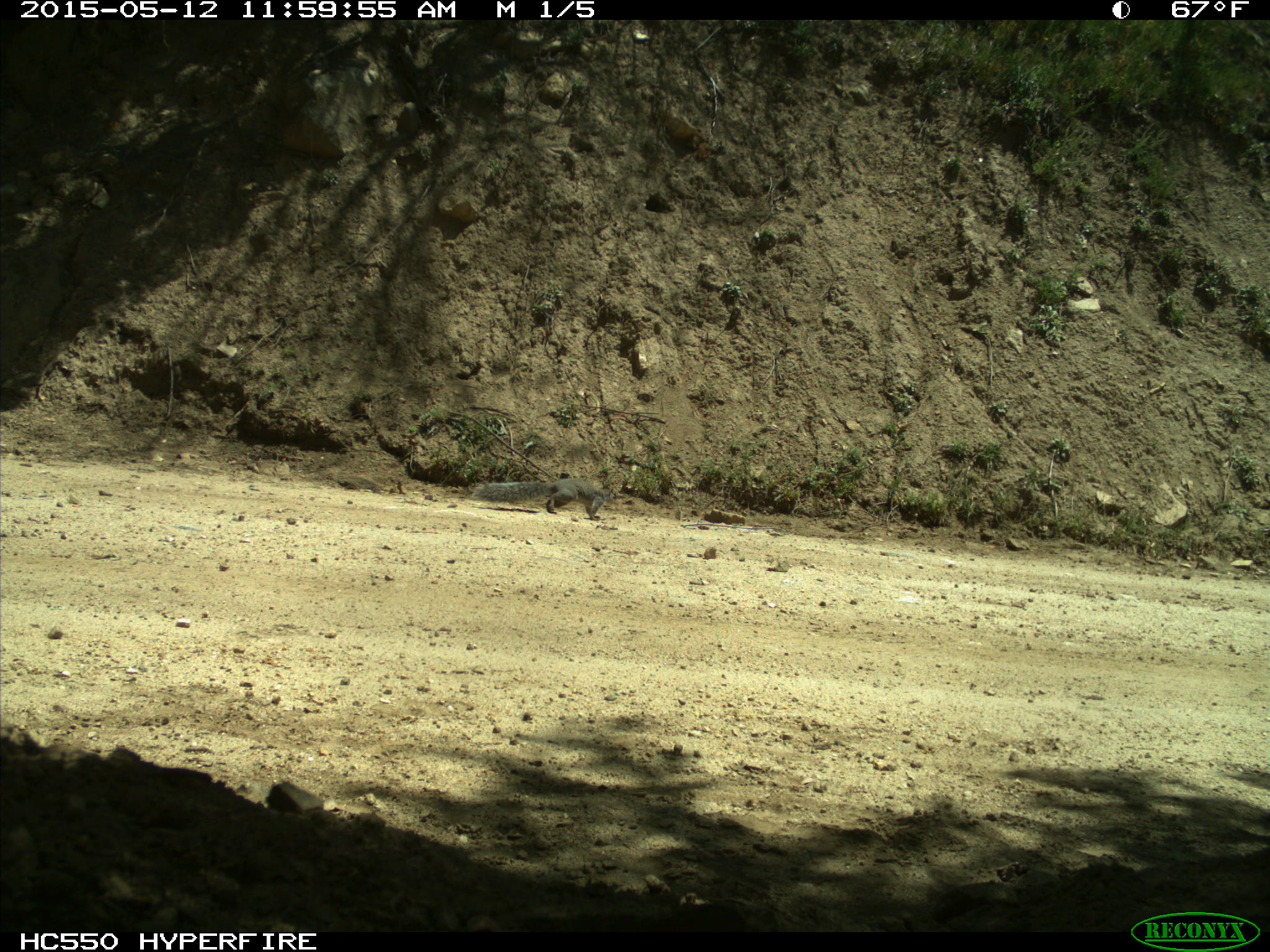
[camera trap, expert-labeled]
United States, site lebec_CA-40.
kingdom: Animalia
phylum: Chordata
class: Mammalia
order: Rodentia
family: Sciuridae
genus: Sciurus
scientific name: Sciurus carolinensis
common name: eastern gray squirrel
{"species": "Sciurus carolinensis (eastern gray squirrel)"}